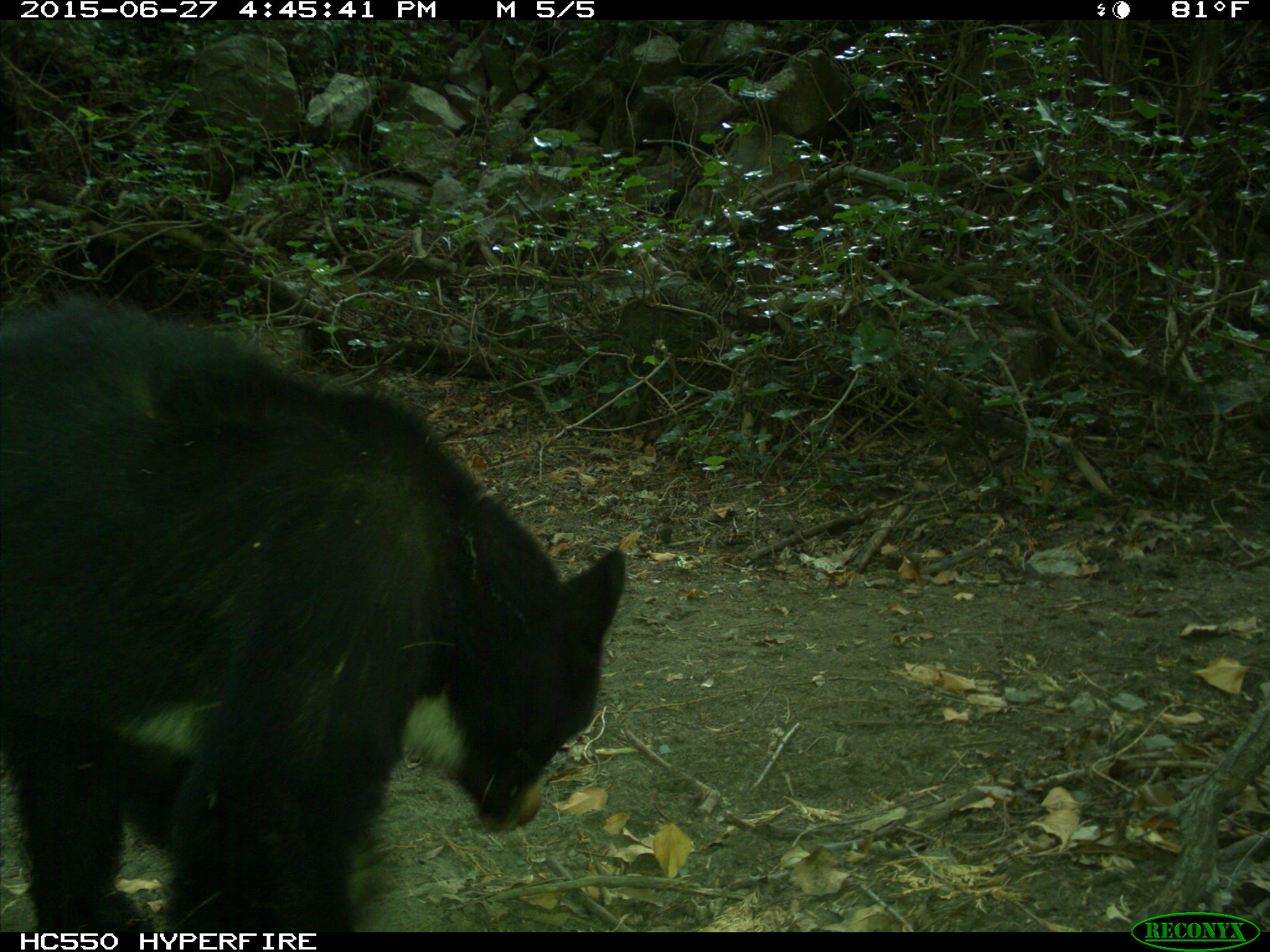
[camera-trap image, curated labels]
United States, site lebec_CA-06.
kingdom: Animalia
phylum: Chordata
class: Mammalia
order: Carnivora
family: Ursidae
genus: Ursus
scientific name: Ursus americanus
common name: american black bear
Ursus americanus (american black bear).